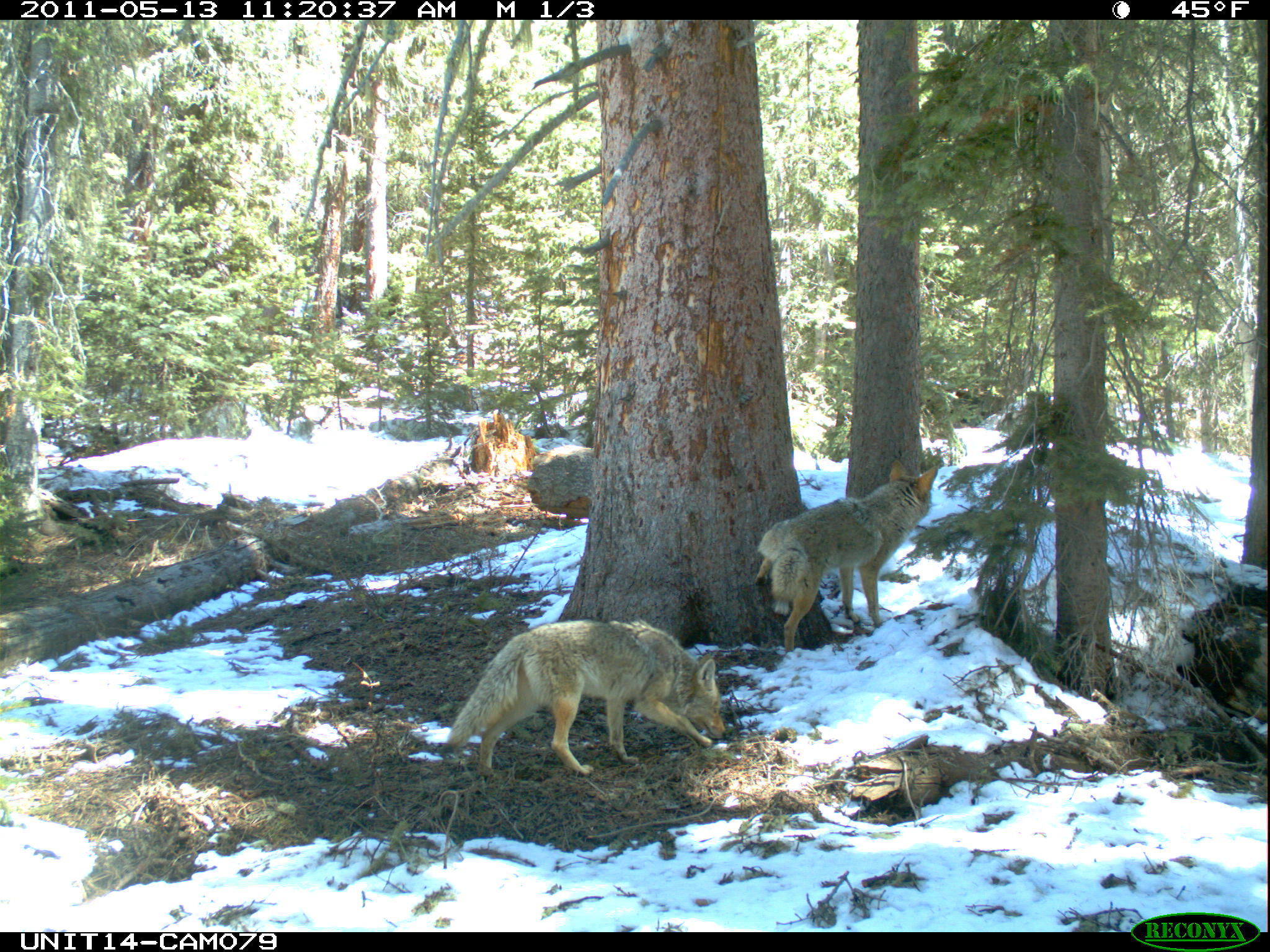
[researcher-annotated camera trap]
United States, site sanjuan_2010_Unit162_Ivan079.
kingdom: Animalia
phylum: Chordata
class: Mammalia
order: Carnivora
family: Canidae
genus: Canis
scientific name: Canis latrans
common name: coyote